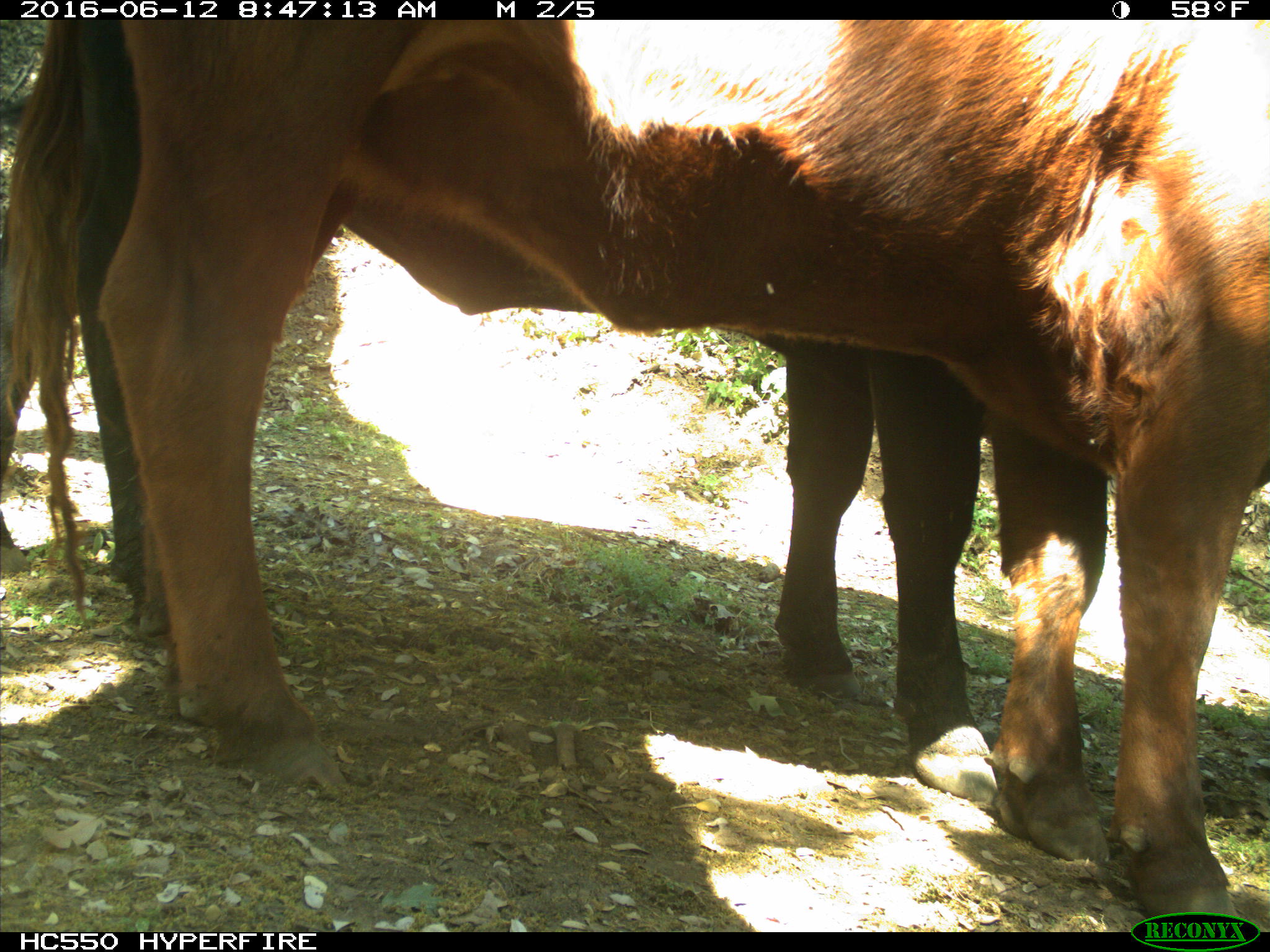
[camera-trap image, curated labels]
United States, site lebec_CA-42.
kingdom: Animalia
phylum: Chordata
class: Mammalia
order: Artiodactyla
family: Bovidae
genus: Bos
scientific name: Bos taurus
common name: domestic cow